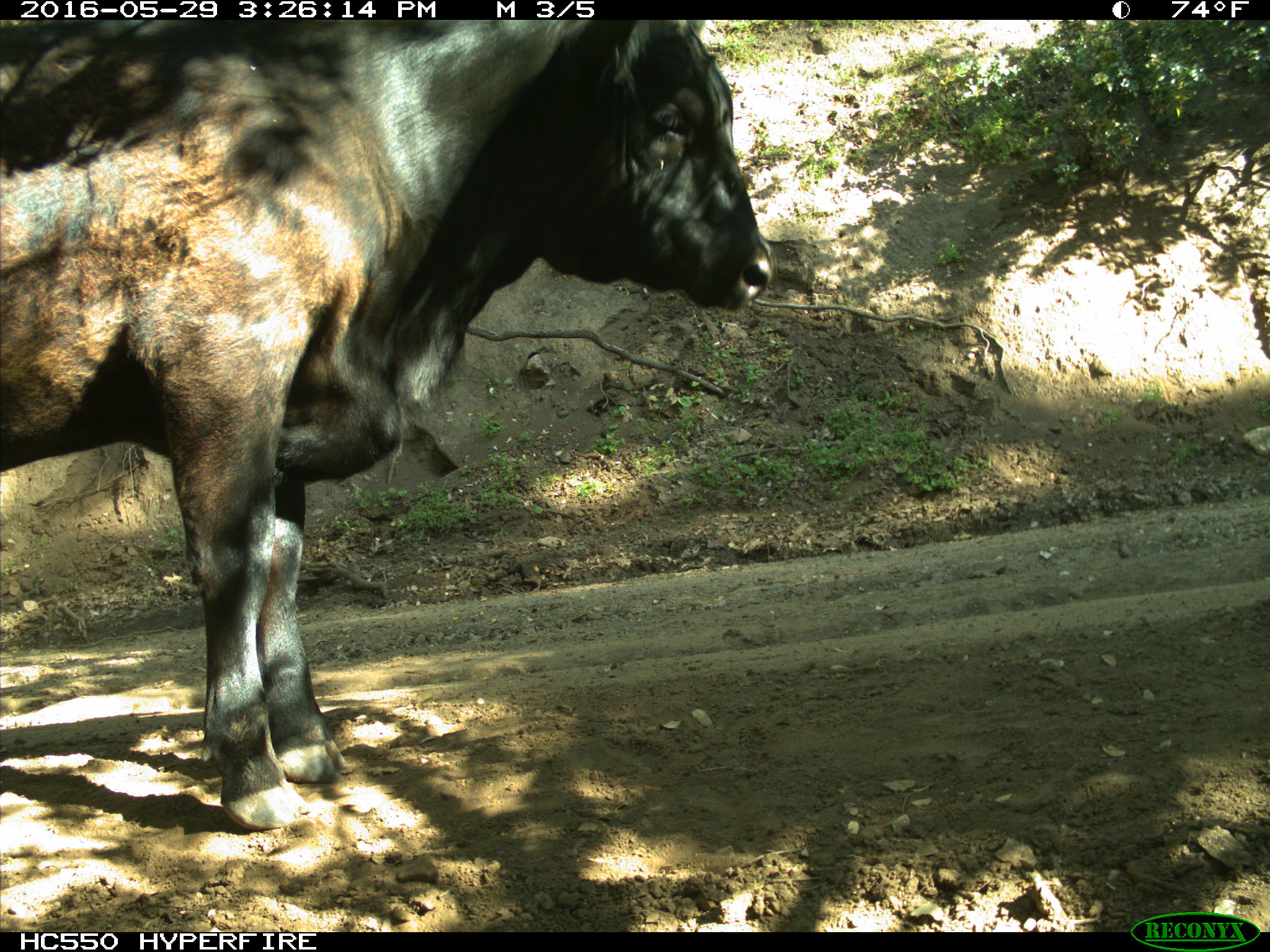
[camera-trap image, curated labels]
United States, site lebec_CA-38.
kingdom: Animalia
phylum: Chordata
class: Mammalia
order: Artiodactyla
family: Bovidae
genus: Bos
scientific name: Bos taurus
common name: domestic cow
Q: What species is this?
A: Bos taurus (domestic cow).